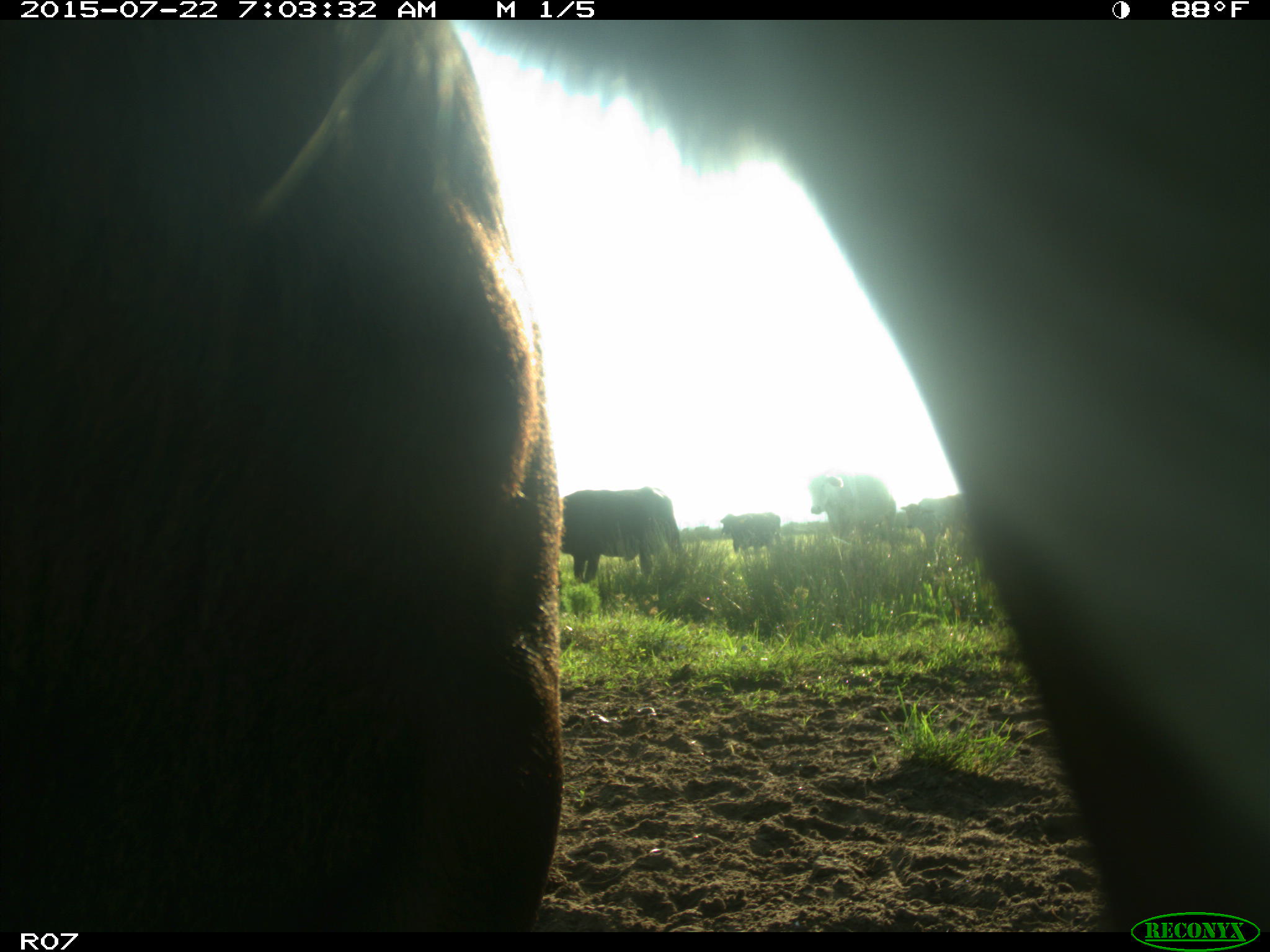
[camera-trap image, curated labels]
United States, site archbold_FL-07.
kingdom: Animalia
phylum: Chordata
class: Mammalia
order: Carnivora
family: Procyonidae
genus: Procyon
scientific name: Procyon lotor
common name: common raccoon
Procyon lotor (common raccoon).